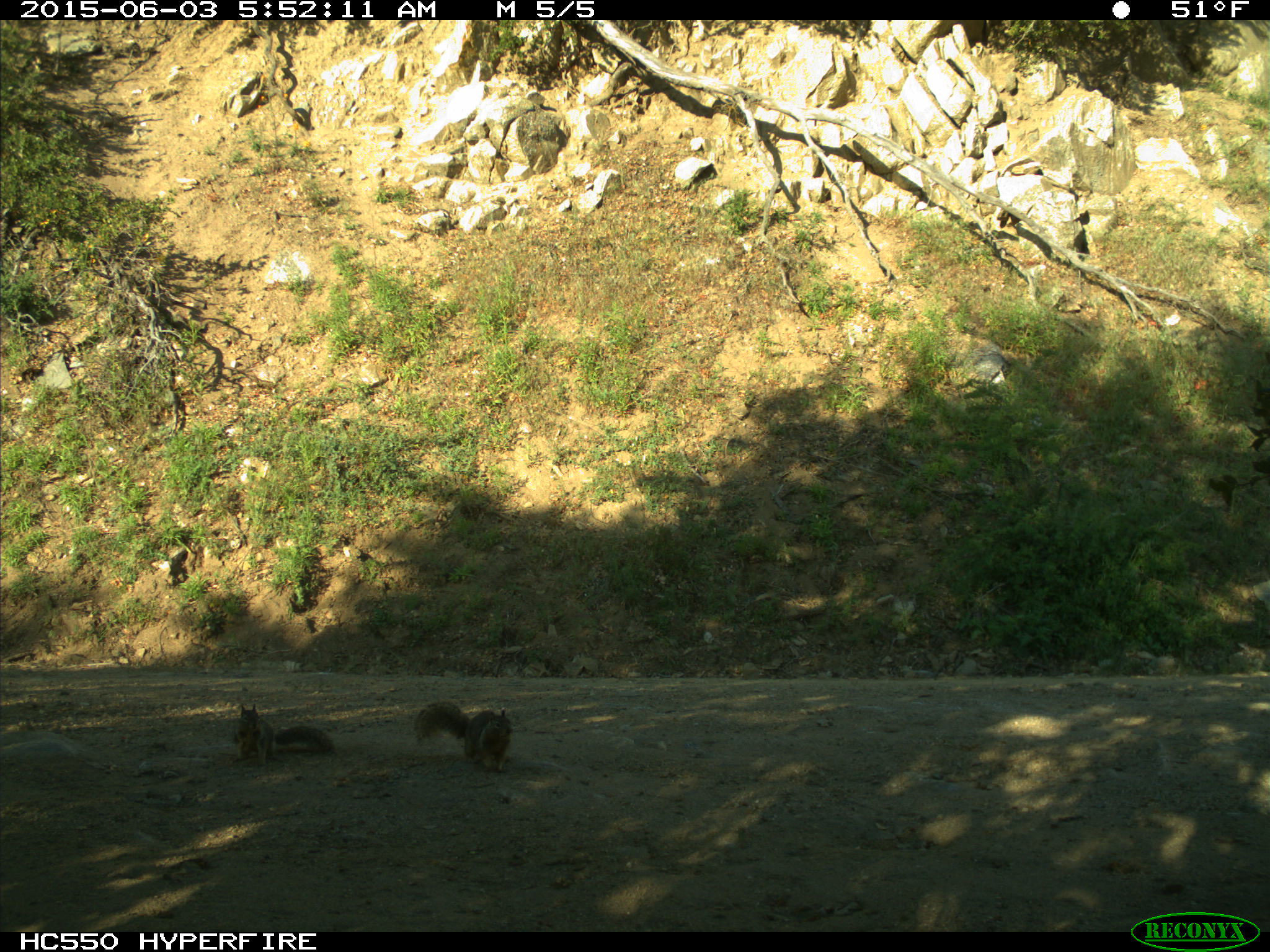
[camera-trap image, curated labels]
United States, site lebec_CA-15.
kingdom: Animalia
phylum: Chordata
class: Mammalia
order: Rodentia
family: Sciuridae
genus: Otospermophilus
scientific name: Otospermophilus beecheyi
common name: california ground squirrel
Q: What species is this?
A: Otospermophilus beecheyi (california ground squirrel).